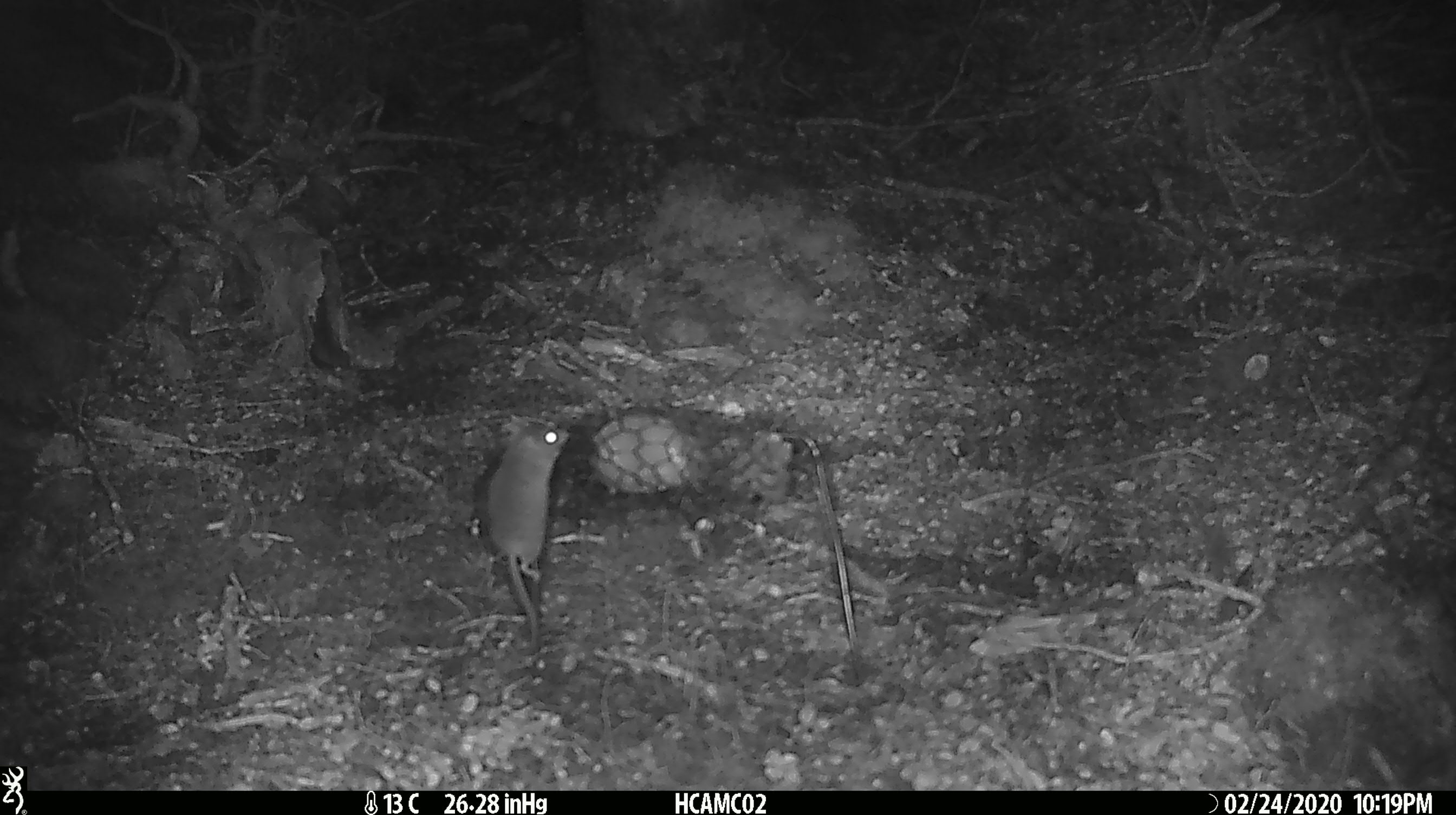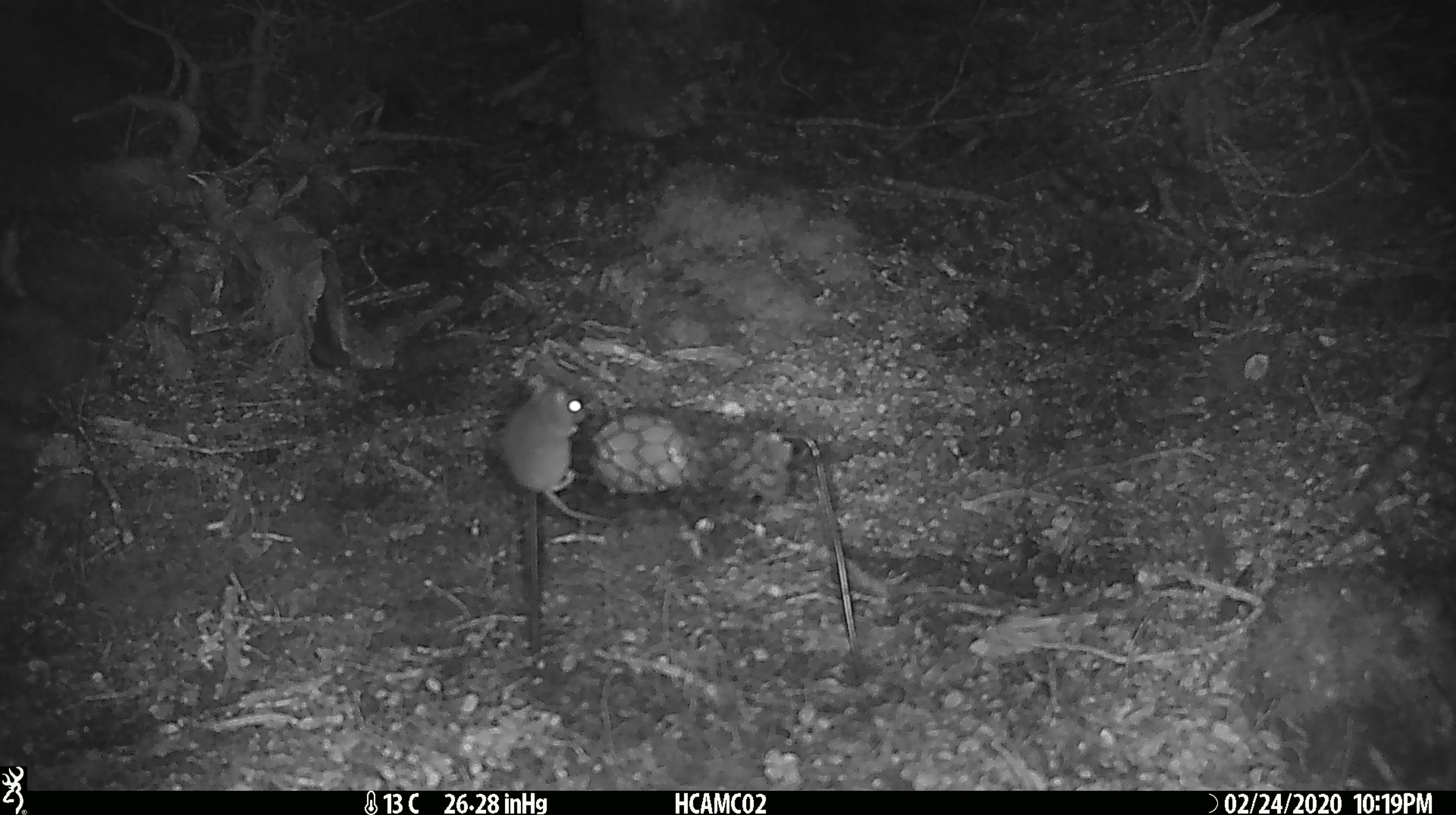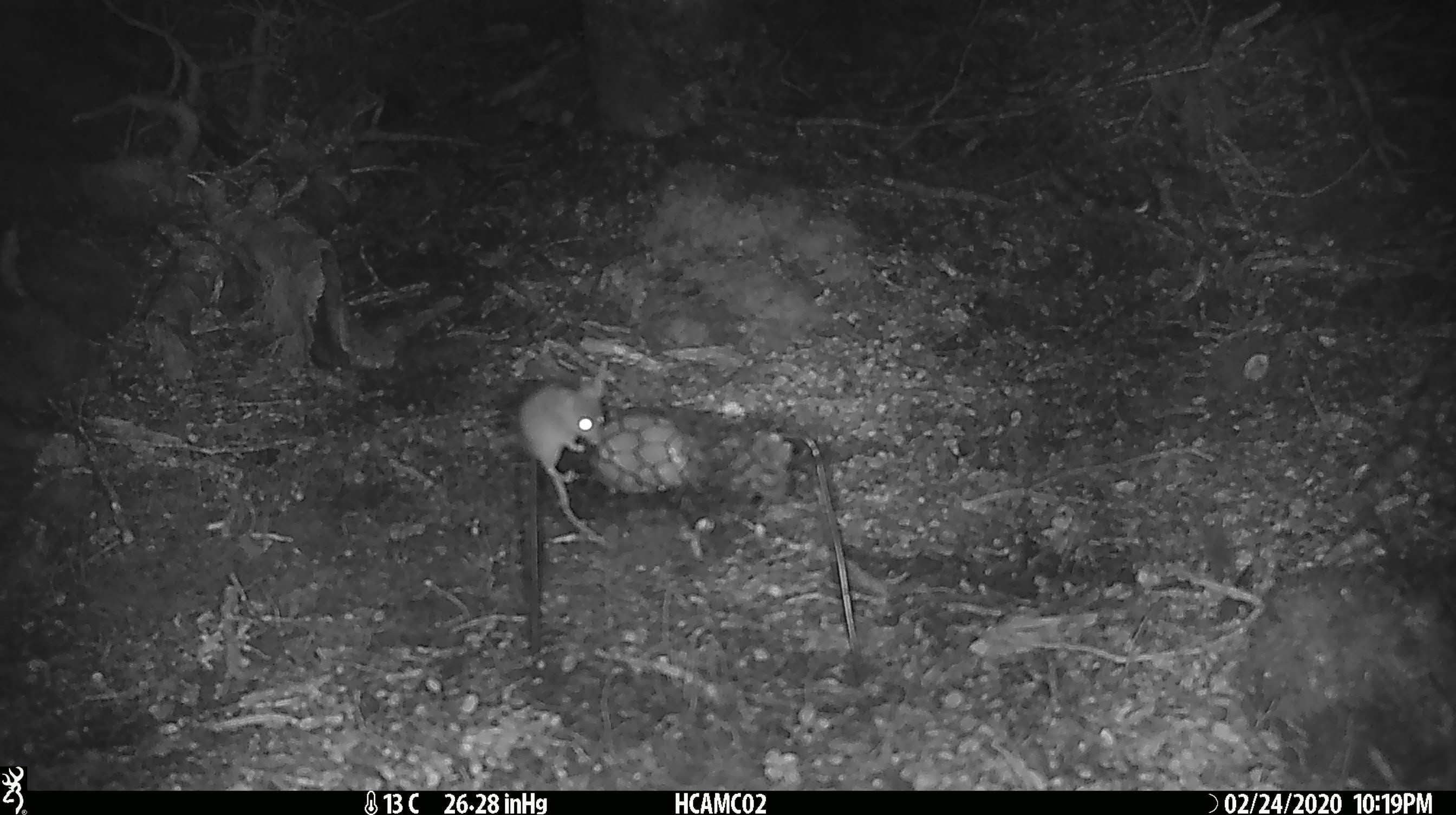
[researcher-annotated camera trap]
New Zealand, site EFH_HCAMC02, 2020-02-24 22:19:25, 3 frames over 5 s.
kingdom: Animalia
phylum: Chordata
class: Mammalia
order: Rodentia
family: Muridae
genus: Mus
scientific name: Mus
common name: mouse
Mouse (Mus).